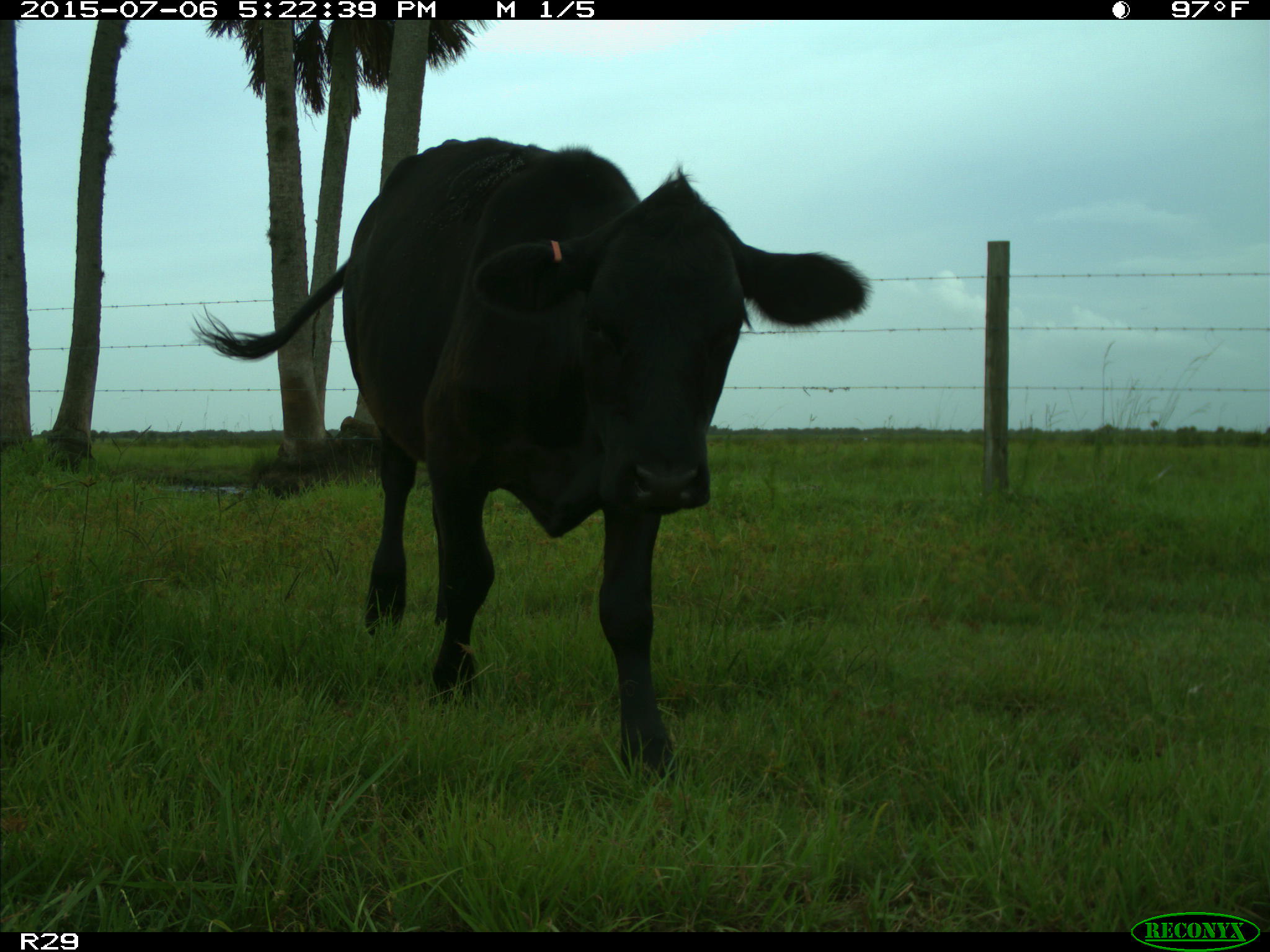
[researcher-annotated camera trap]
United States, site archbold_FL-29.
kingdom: Animalia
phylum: Chordata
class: Mammalia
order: Artiodactyla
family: Bovidae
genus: Bos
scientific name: Bos taurus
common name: domestic cow